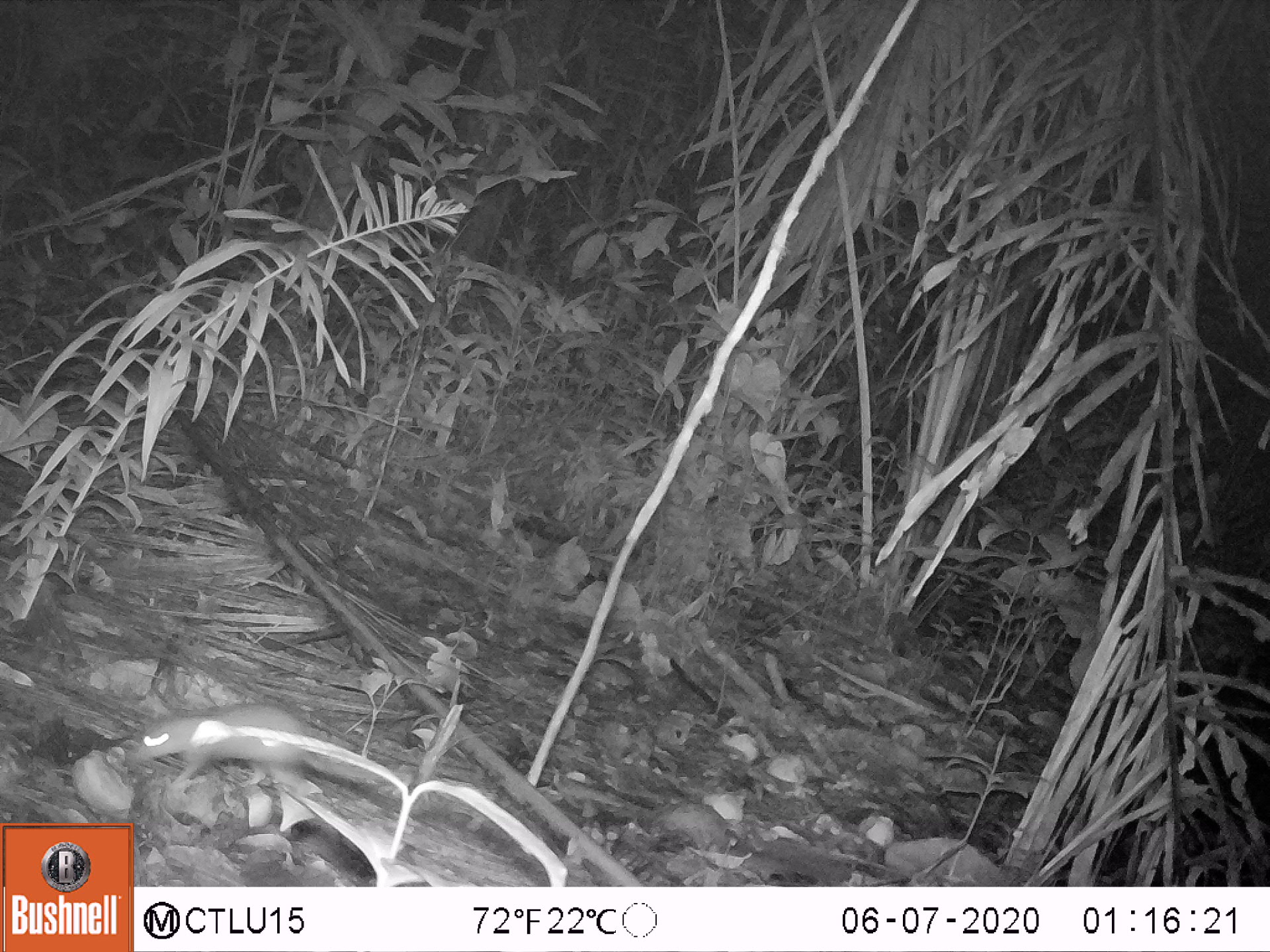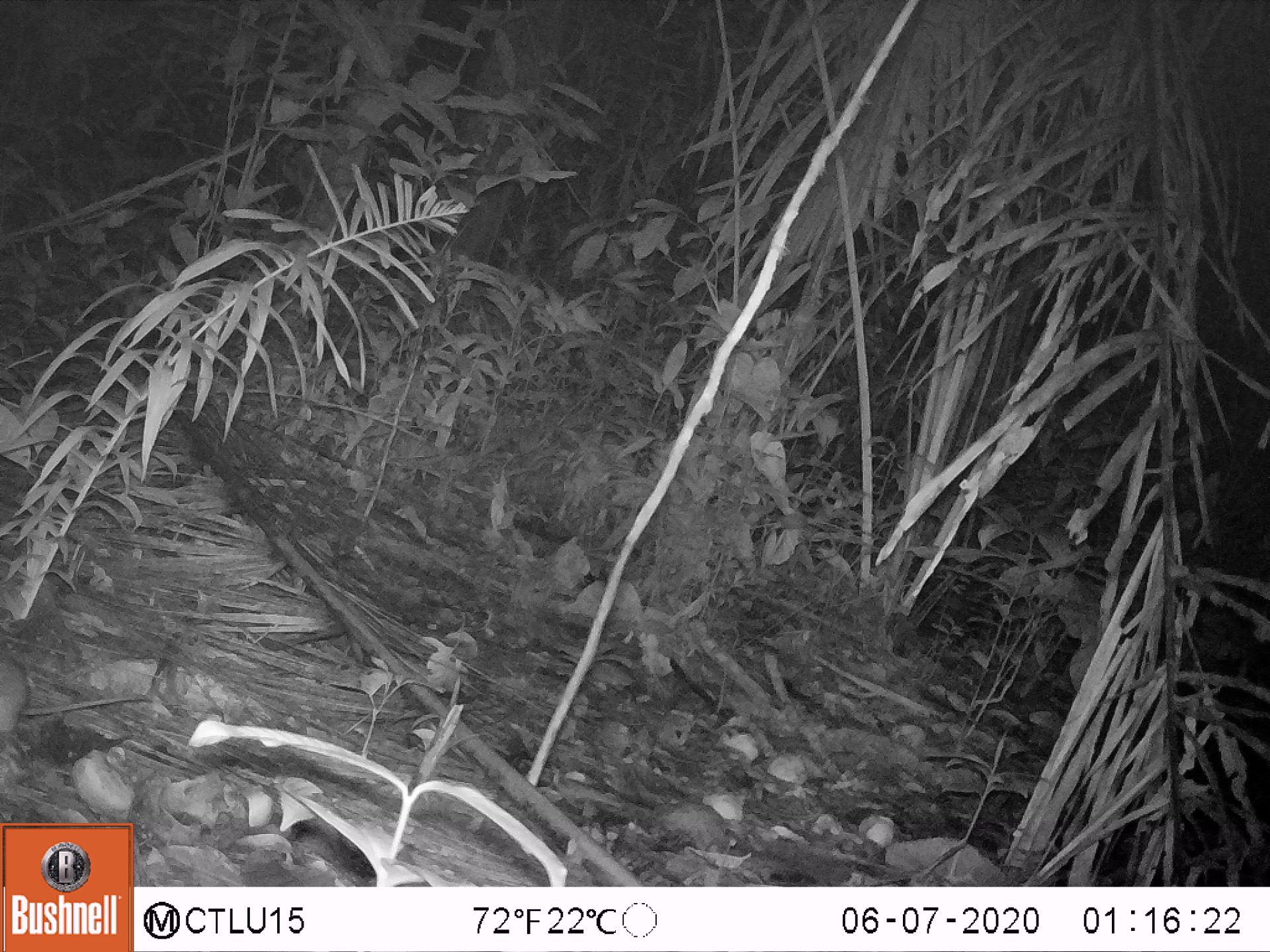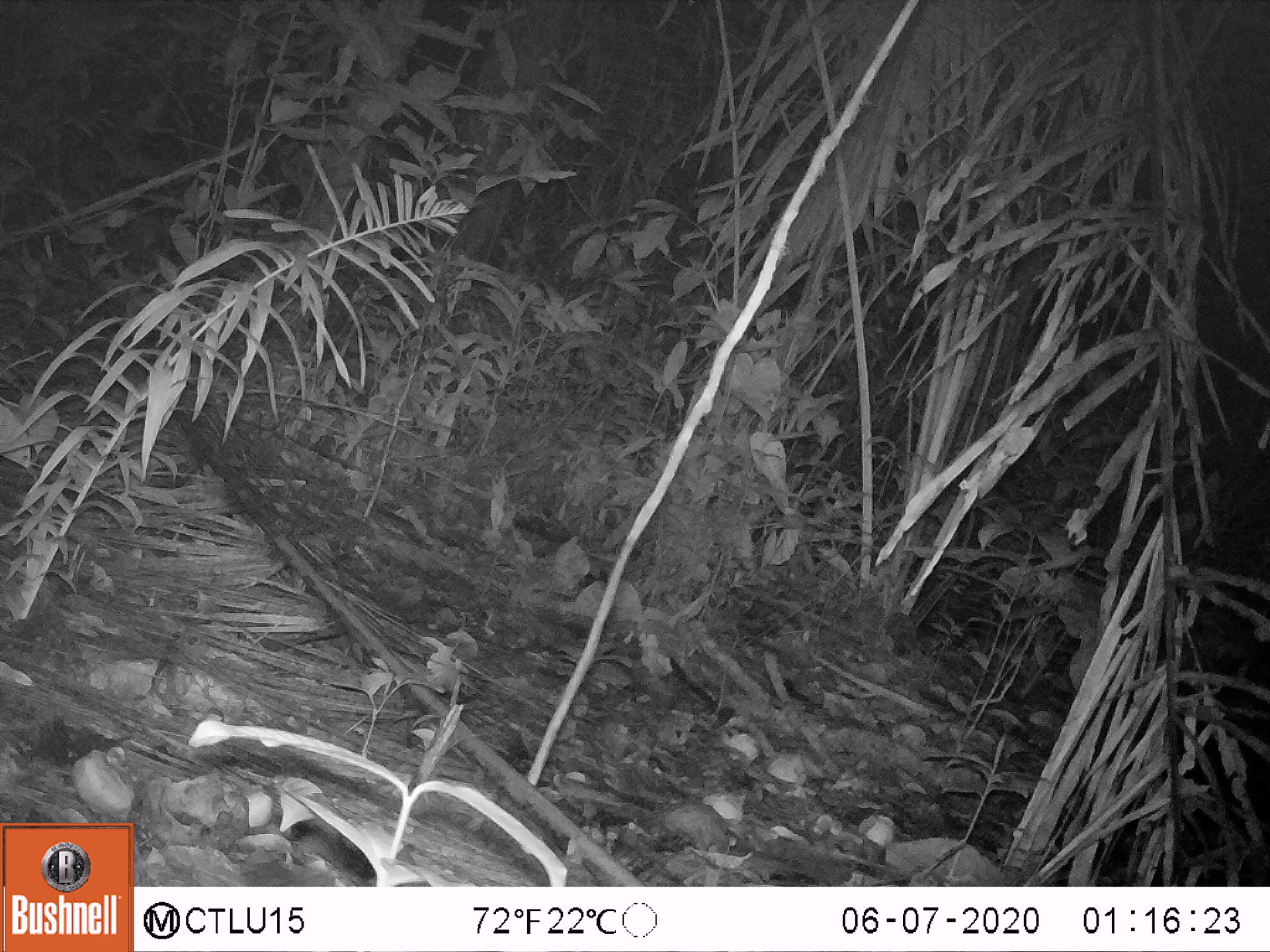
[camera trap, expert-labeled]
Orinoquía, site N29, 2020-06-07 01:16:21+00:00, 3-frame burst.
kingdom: Animalia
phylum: Chordata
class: Mammalia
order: Rodentia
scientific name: Rodentia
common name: rodent